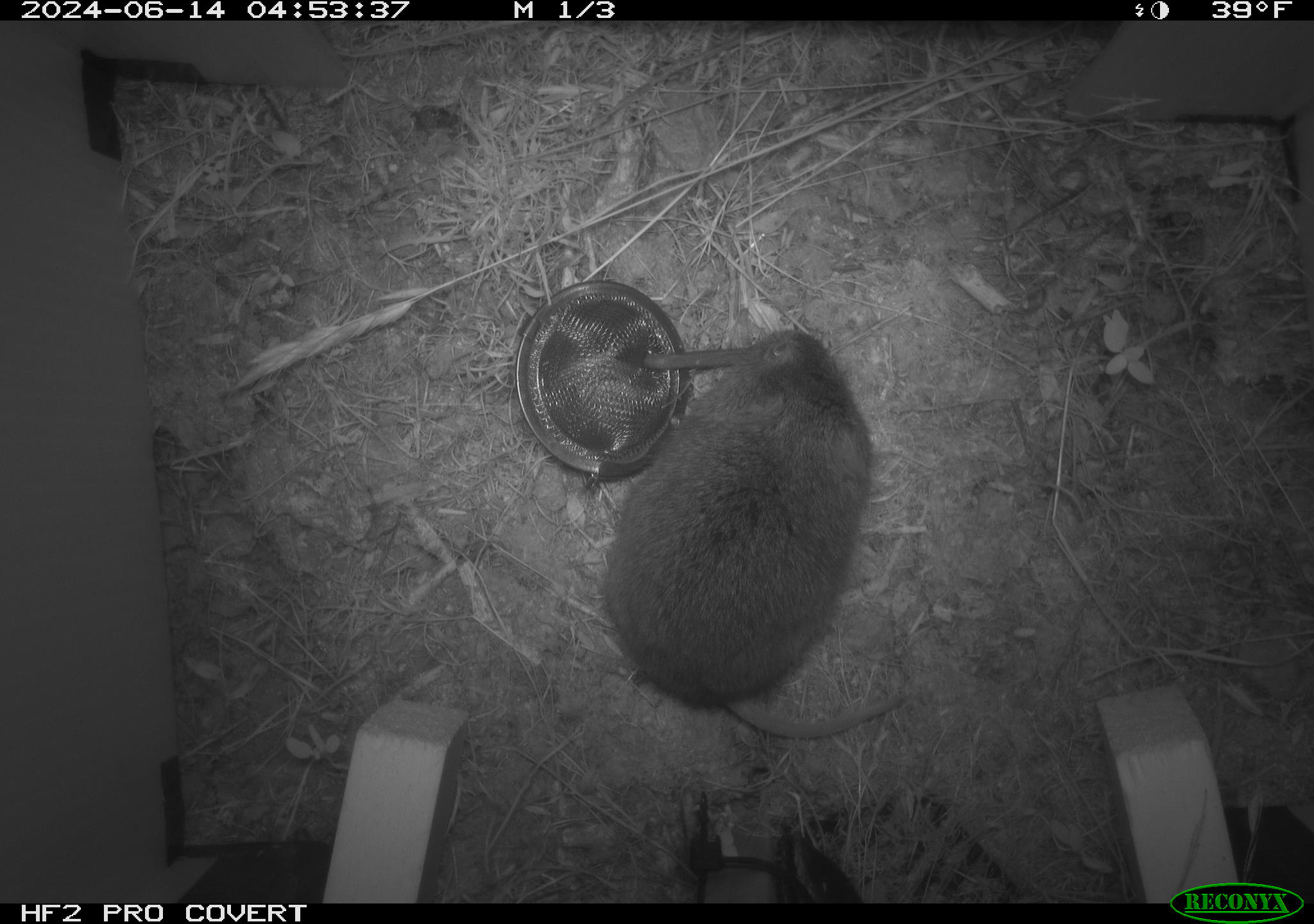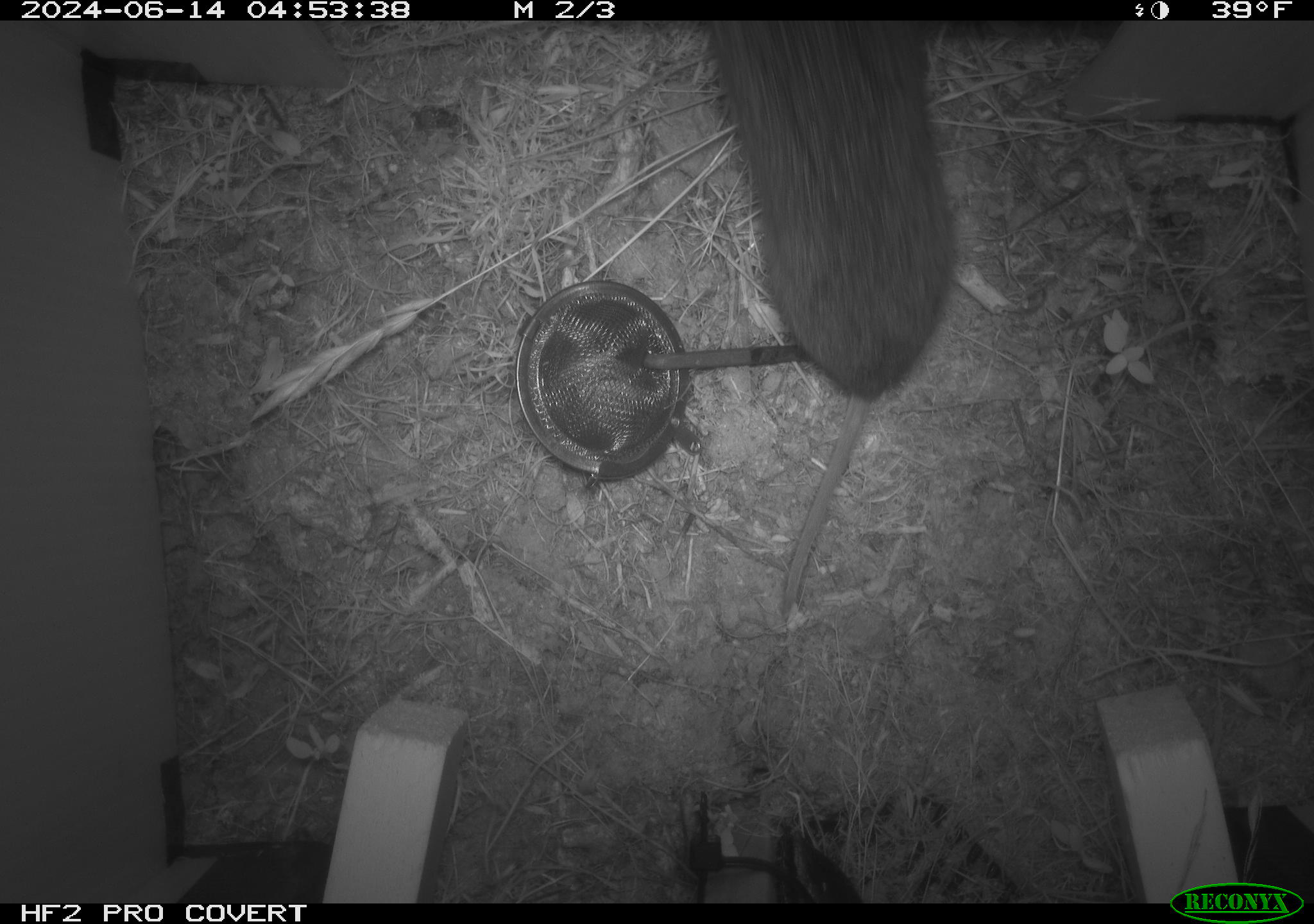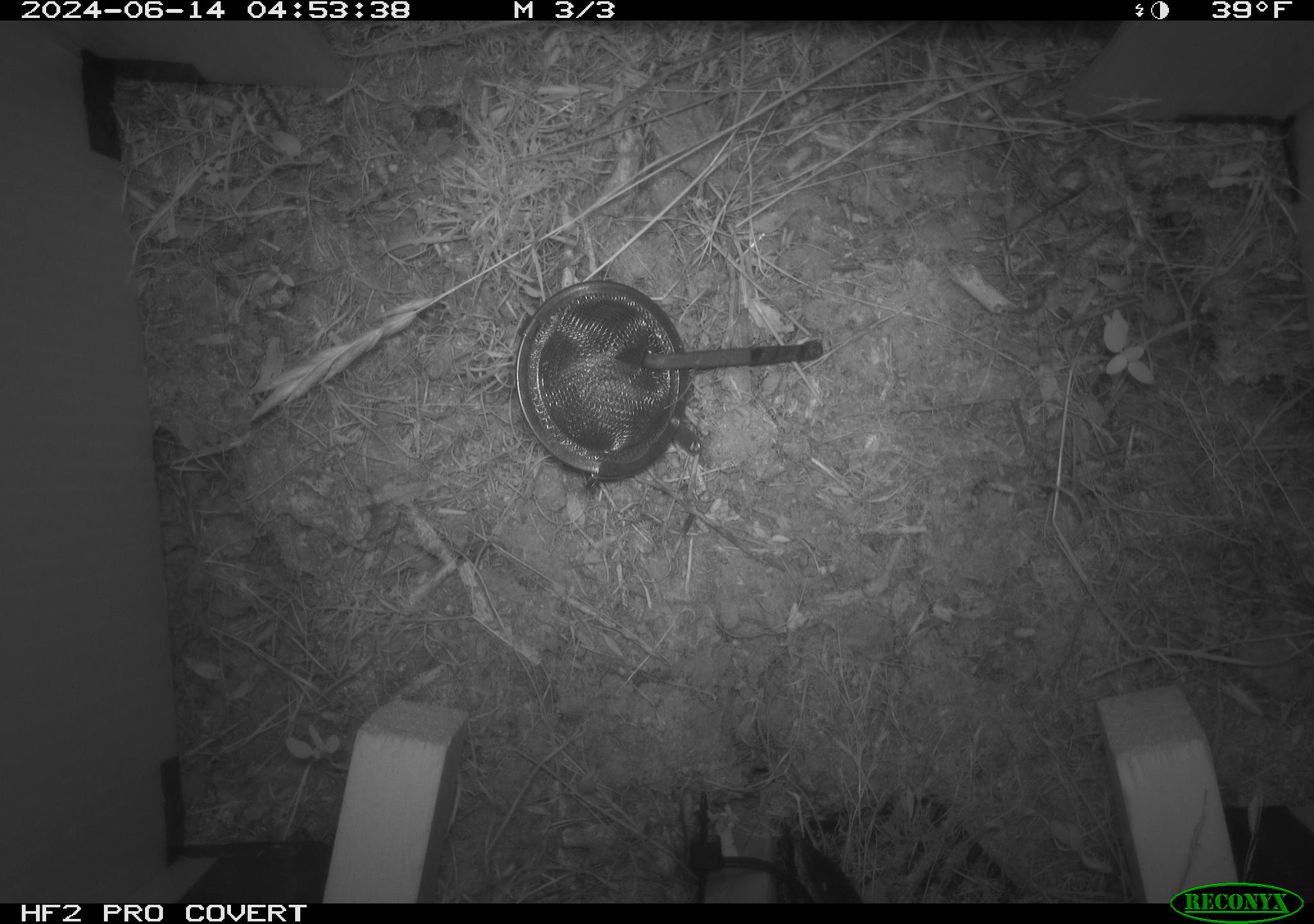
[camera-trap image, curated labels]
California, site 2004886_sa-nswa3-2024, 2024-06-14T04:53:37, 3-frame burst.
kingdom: Animalia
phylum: Chordata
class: Mammalia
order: Rodentia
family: Cricetidae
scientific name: Arvicolinae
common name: voles, lemmings, and muskrats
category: arvicolinae subfamily